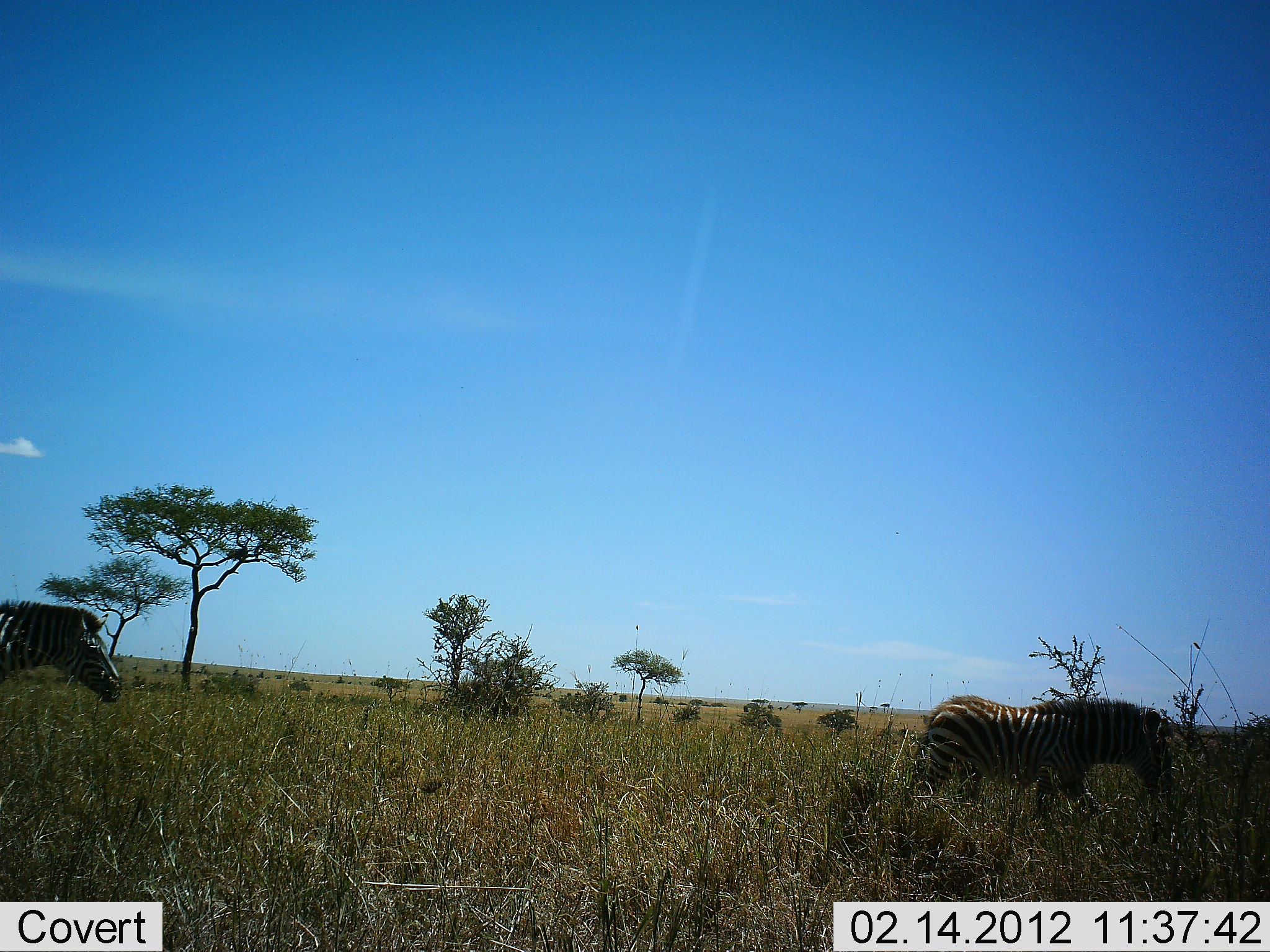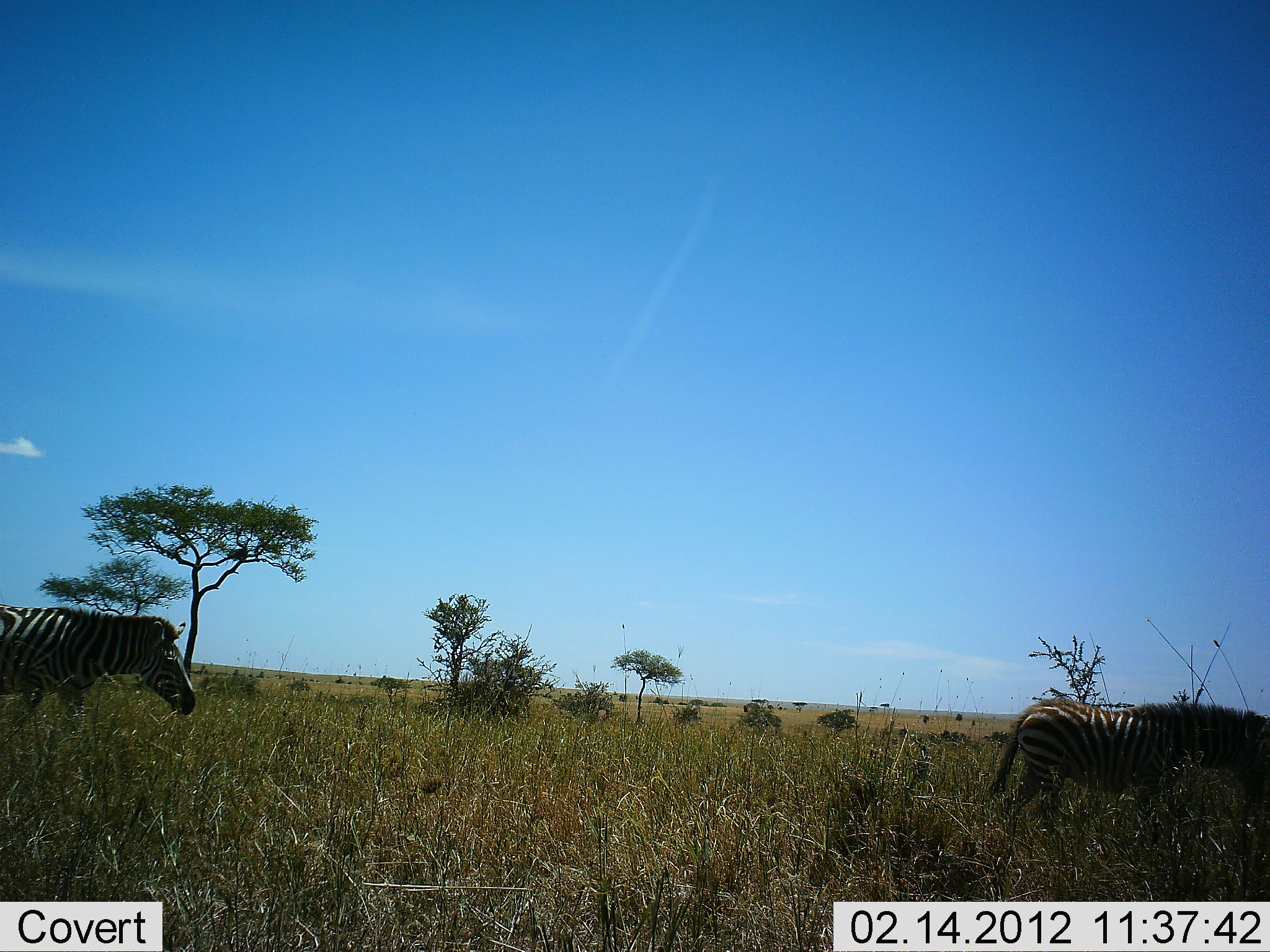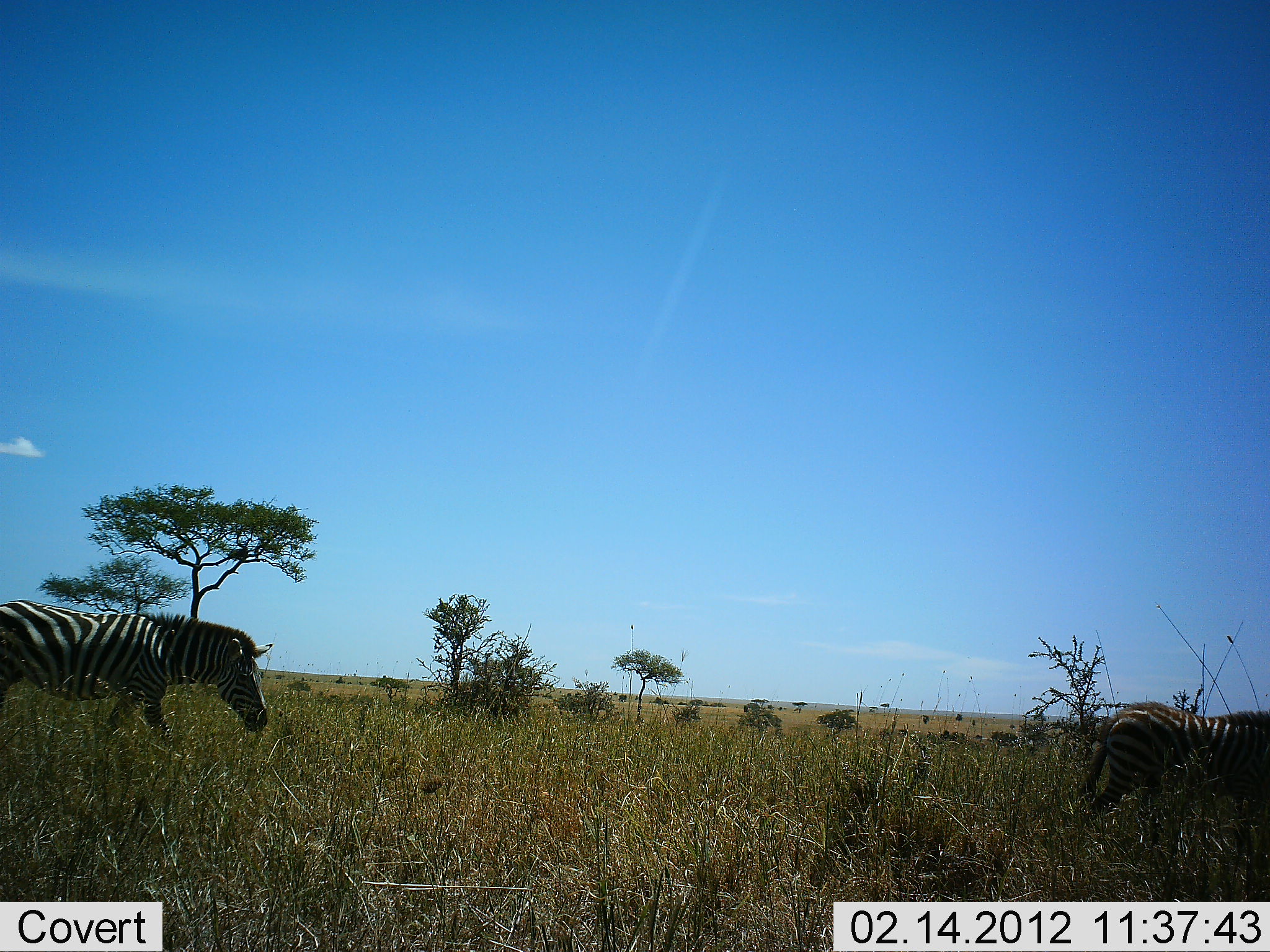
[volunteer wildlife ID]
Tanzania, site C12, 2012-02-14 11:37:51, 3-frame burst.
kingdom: Animalia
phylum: Chordata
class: Mammalia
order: Perissodactyla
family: Equidae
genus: Equus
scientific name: Equus quagga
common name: plains zebra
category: zebra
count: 2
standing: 4%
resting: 0%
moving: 96%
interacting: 0%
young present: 0%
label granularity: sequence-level